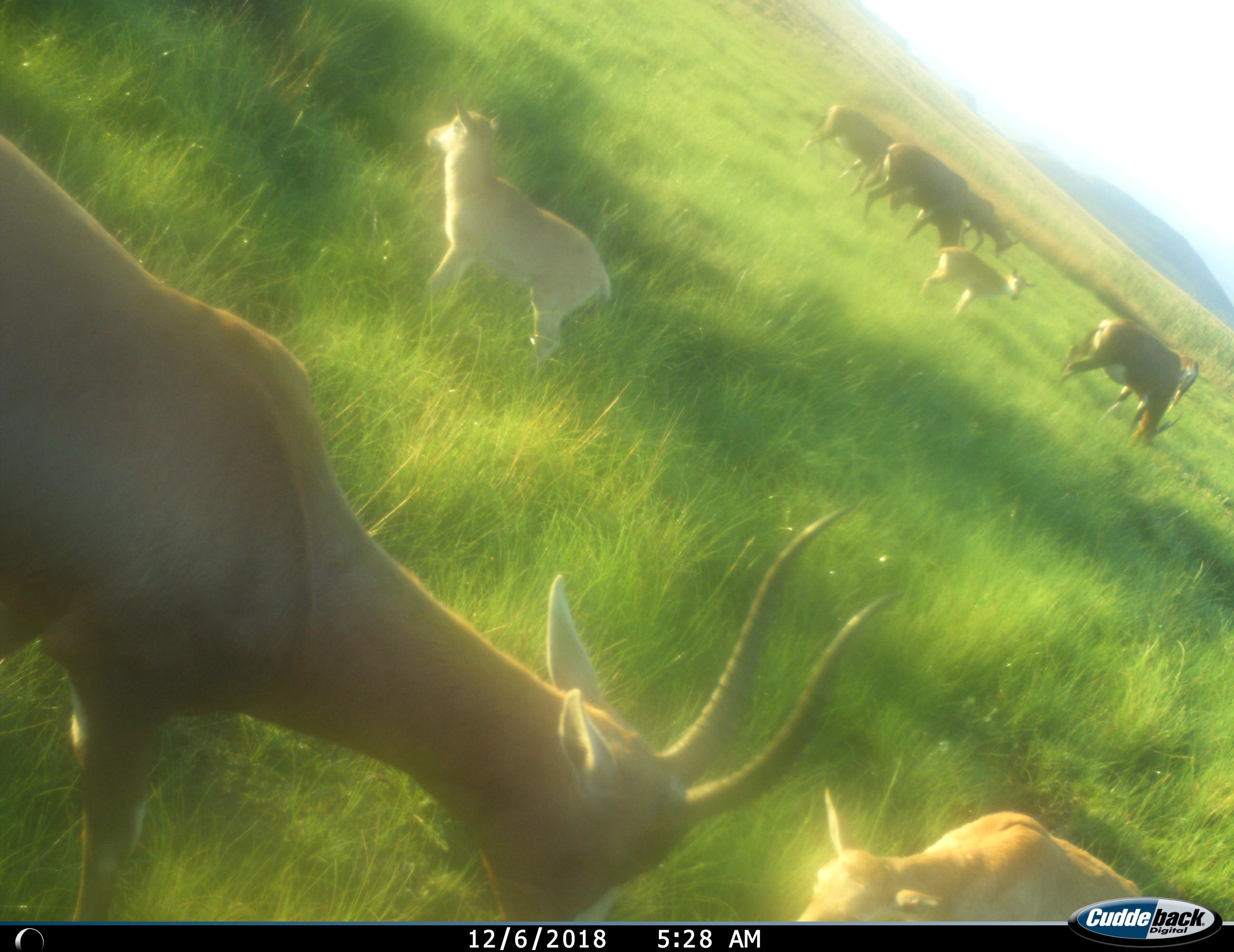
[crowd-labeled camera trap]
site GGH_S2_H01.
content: unidentified animal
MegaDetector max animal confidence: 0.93